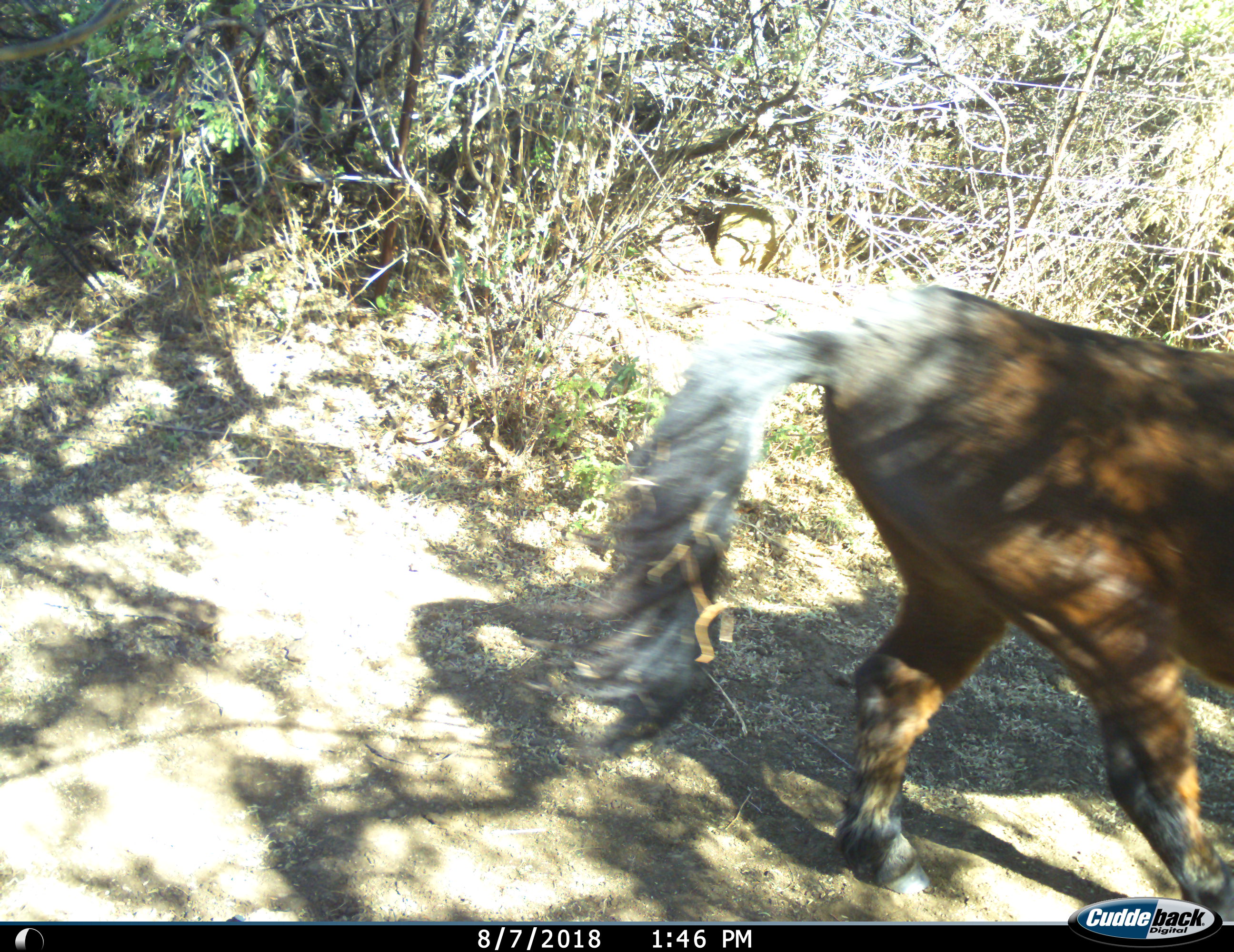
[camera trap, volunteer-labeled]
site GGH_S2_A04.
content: unidentified animal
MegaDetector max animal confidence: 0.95